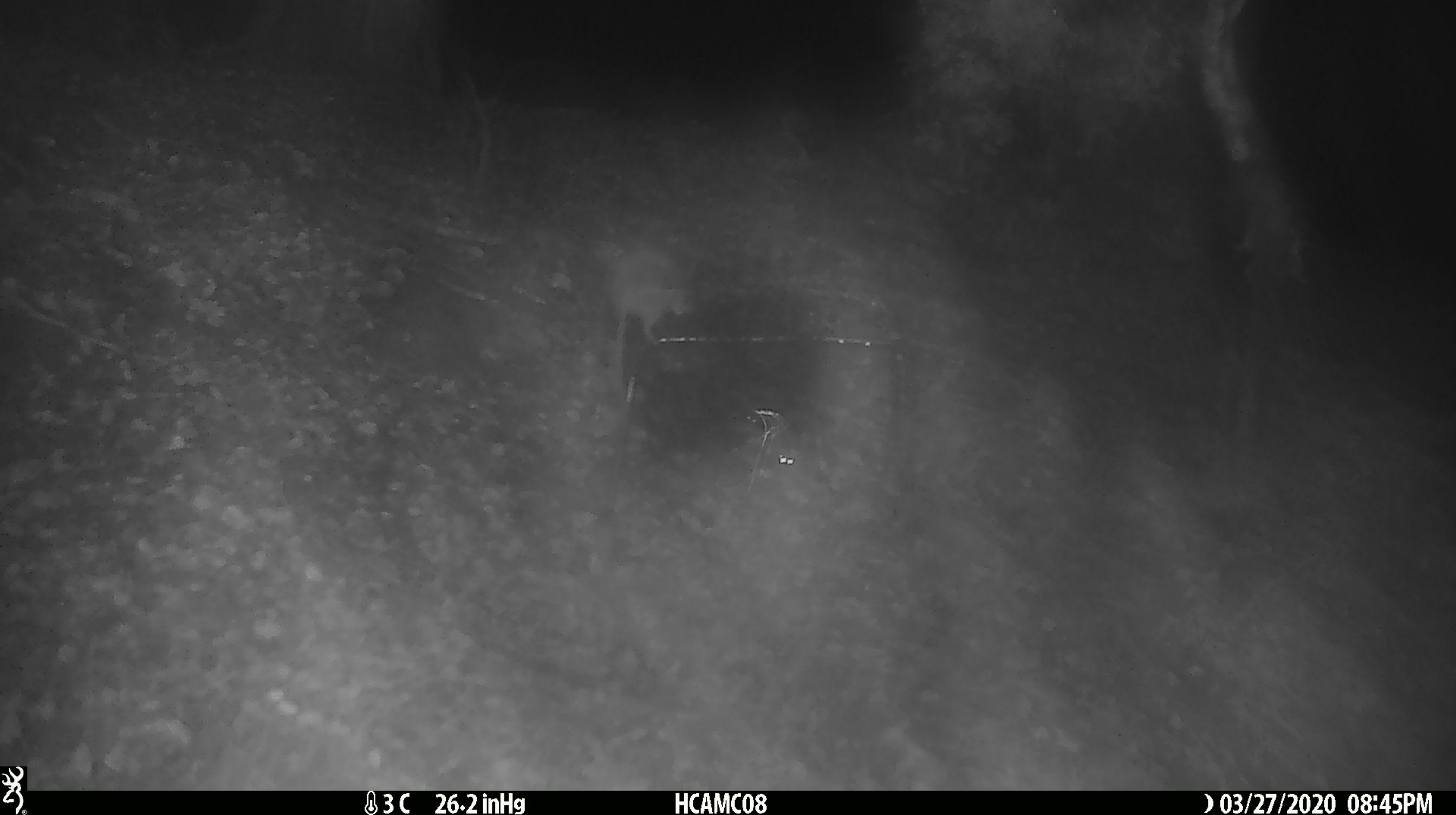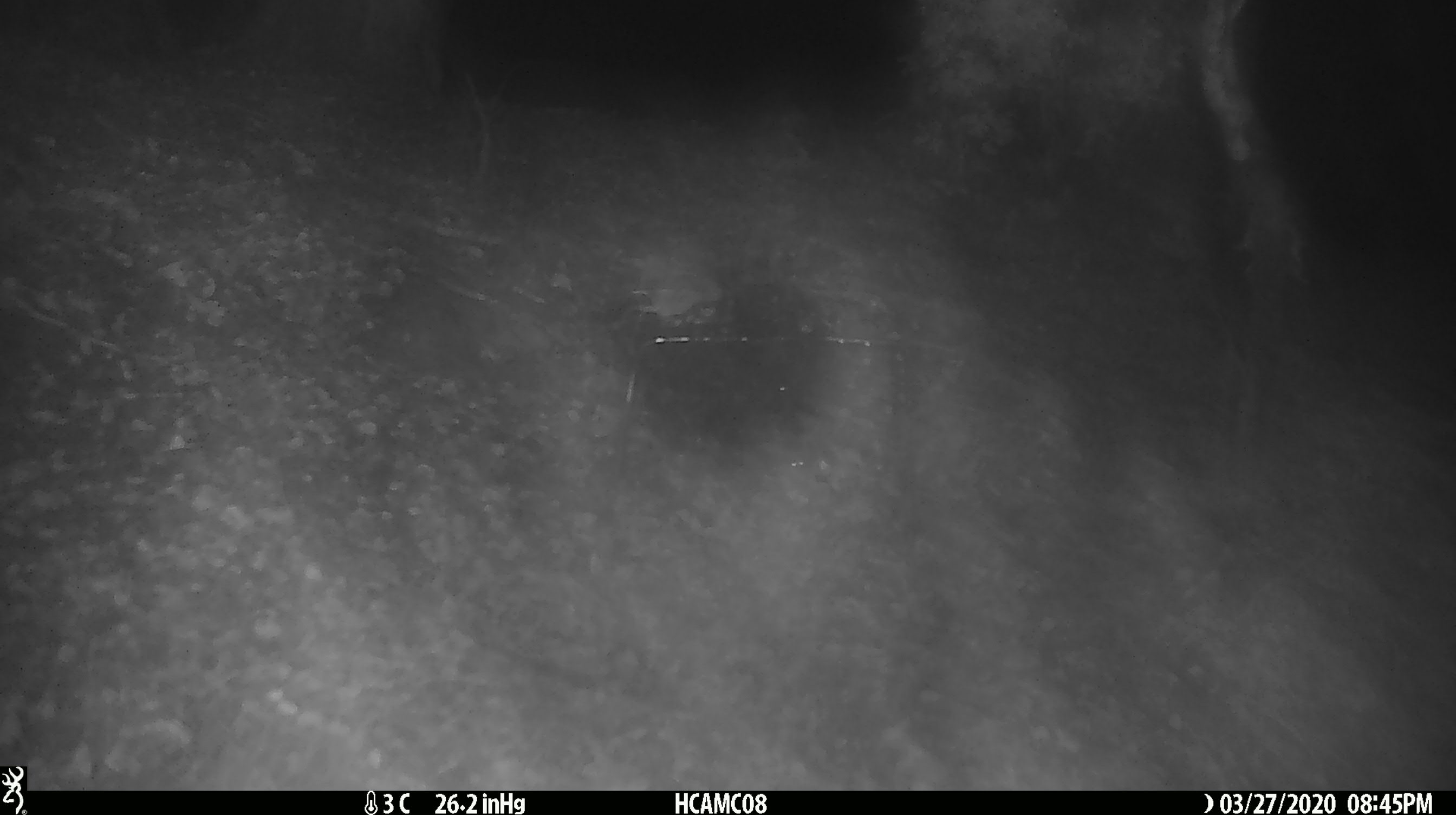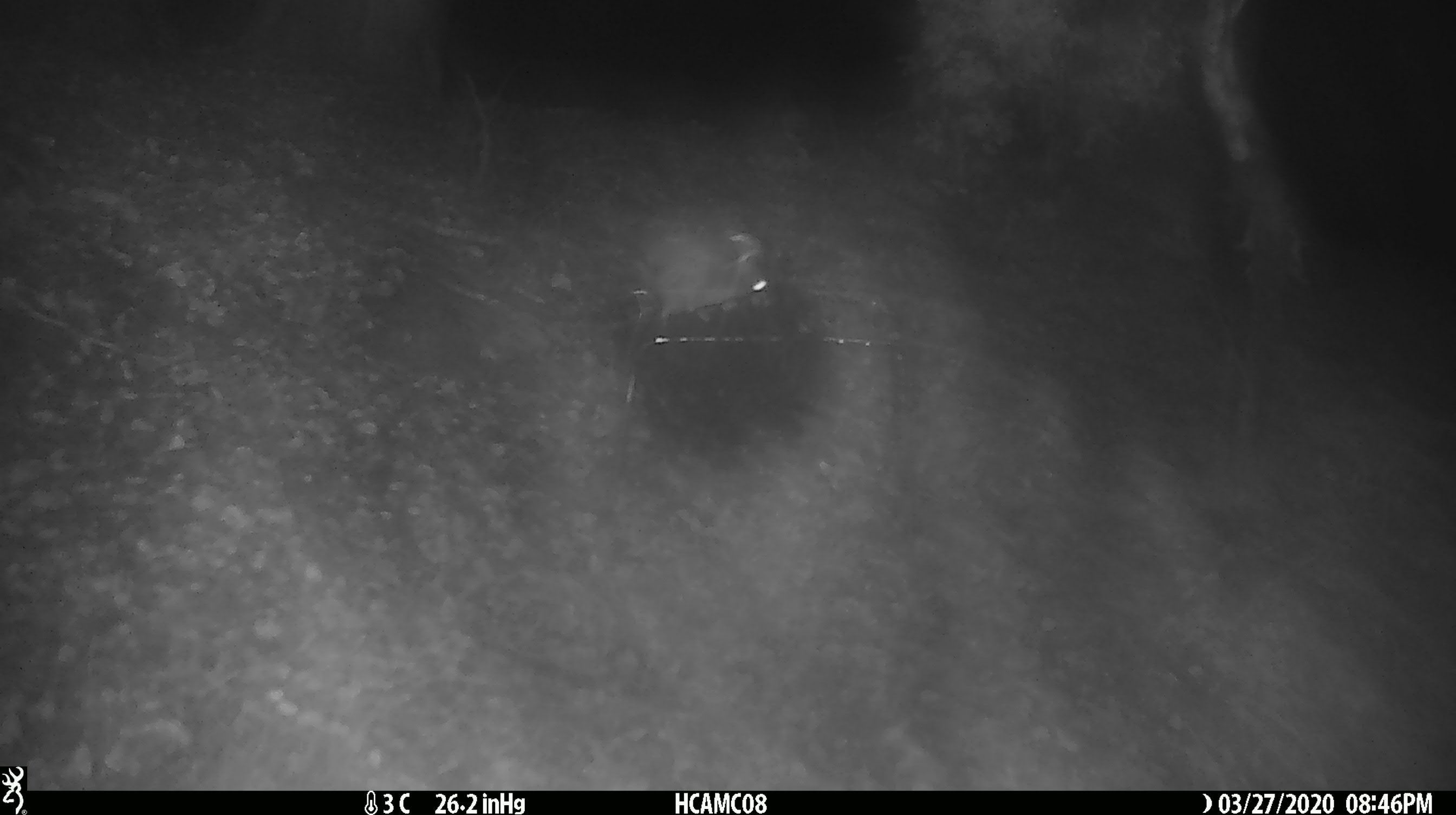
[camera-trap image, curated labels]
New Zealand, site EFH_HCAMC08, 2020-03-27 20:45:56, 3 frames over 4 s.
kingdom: Animalia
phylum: Chordata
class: Mammalia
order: Rodentia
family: Muridae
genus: Mus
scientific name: Mus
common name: mouse